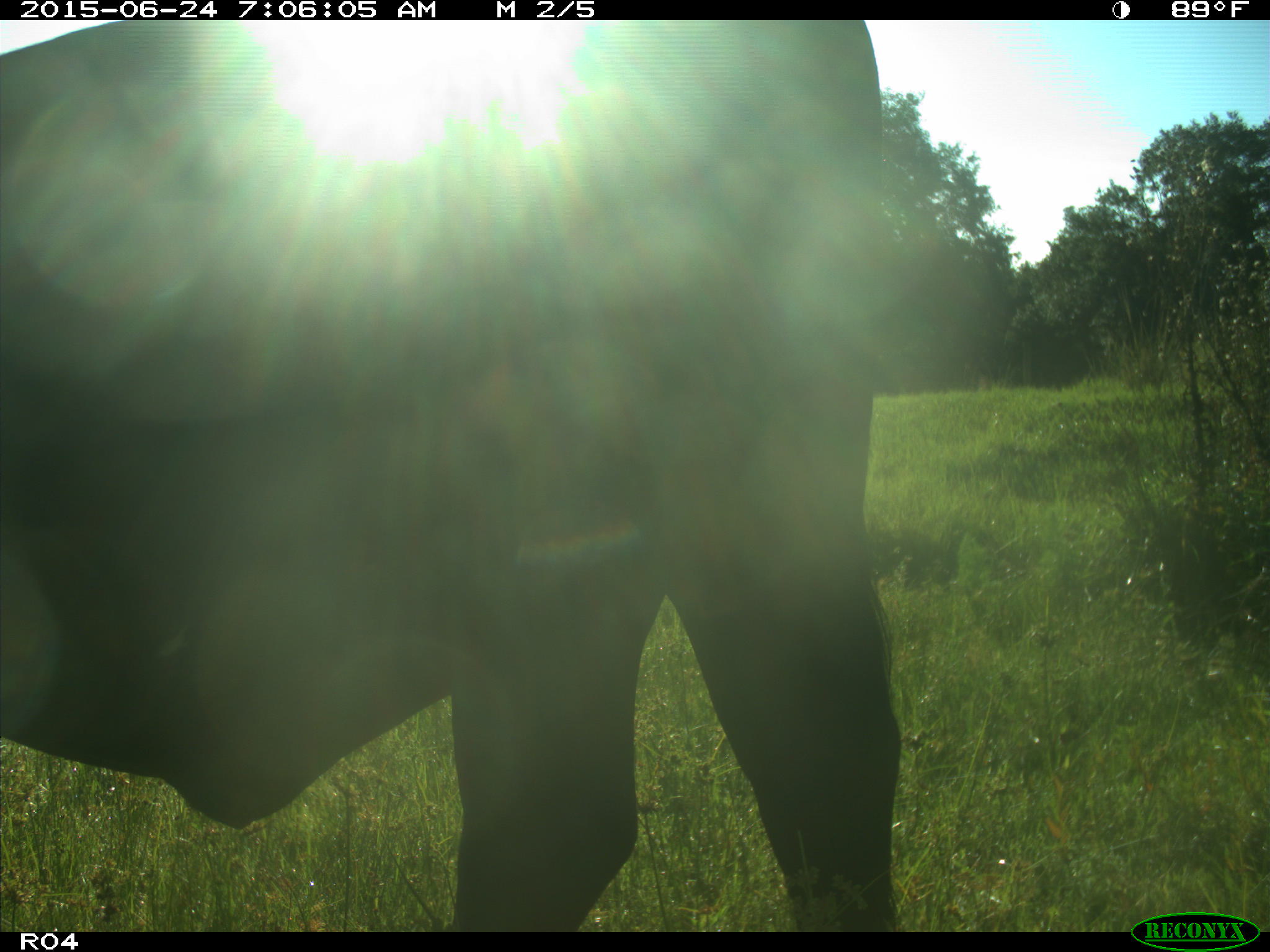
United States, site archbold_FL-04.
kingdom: Animalia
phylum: Chordata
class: Mammalia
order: Artiodactyla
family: Bovidae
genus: Bos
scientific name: Bos taurus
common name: domestic cow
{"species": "Bos taurus (domestic cow)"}